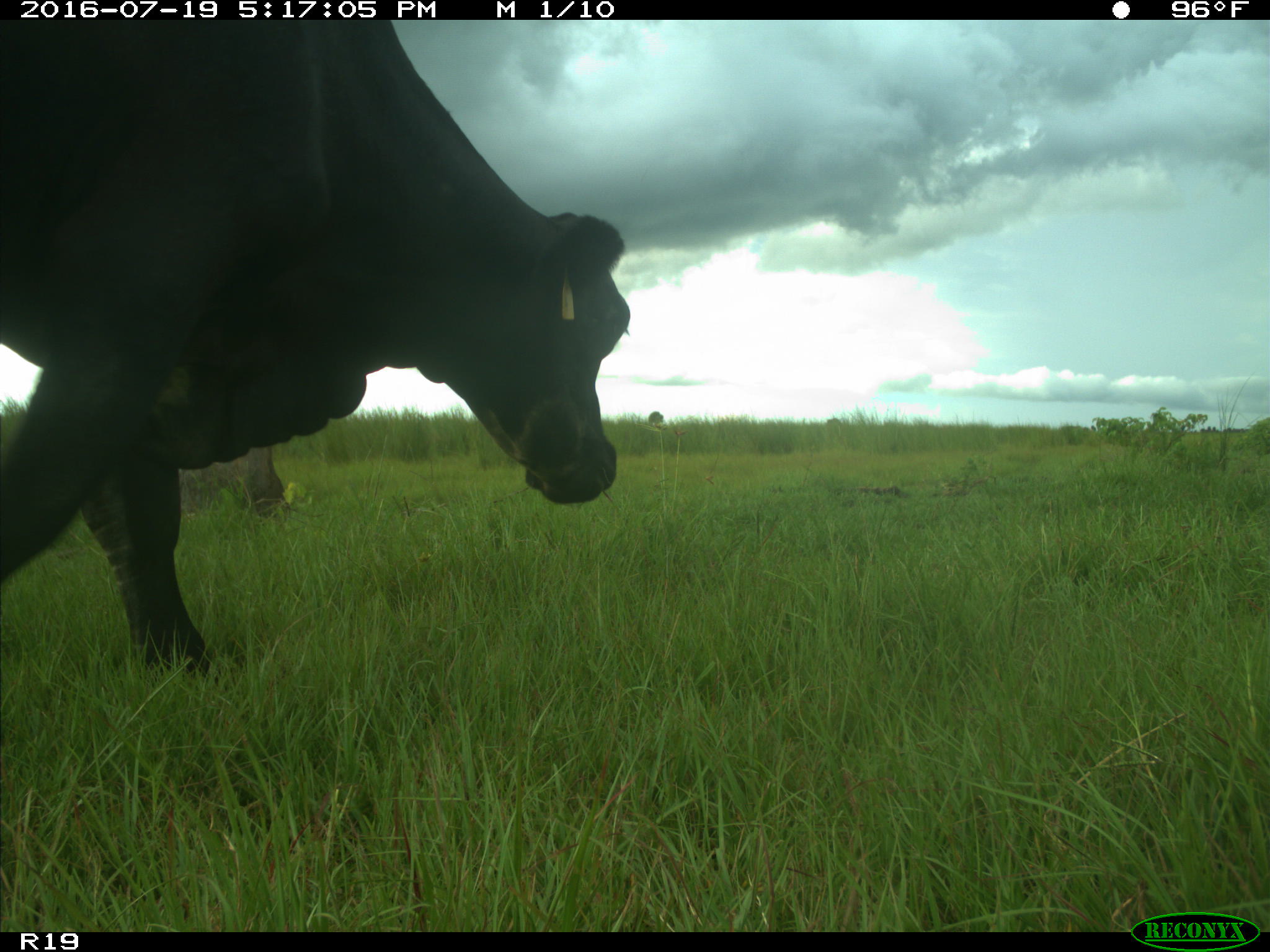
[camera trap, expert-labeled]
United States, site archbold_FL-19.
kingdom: Animalia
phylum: Chordata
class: Mammalia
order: Artiodactyla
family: Bovidae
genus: Bos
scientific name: Bos taurus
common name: domestic cow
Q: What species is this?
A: Bos taurus (domestic cow).